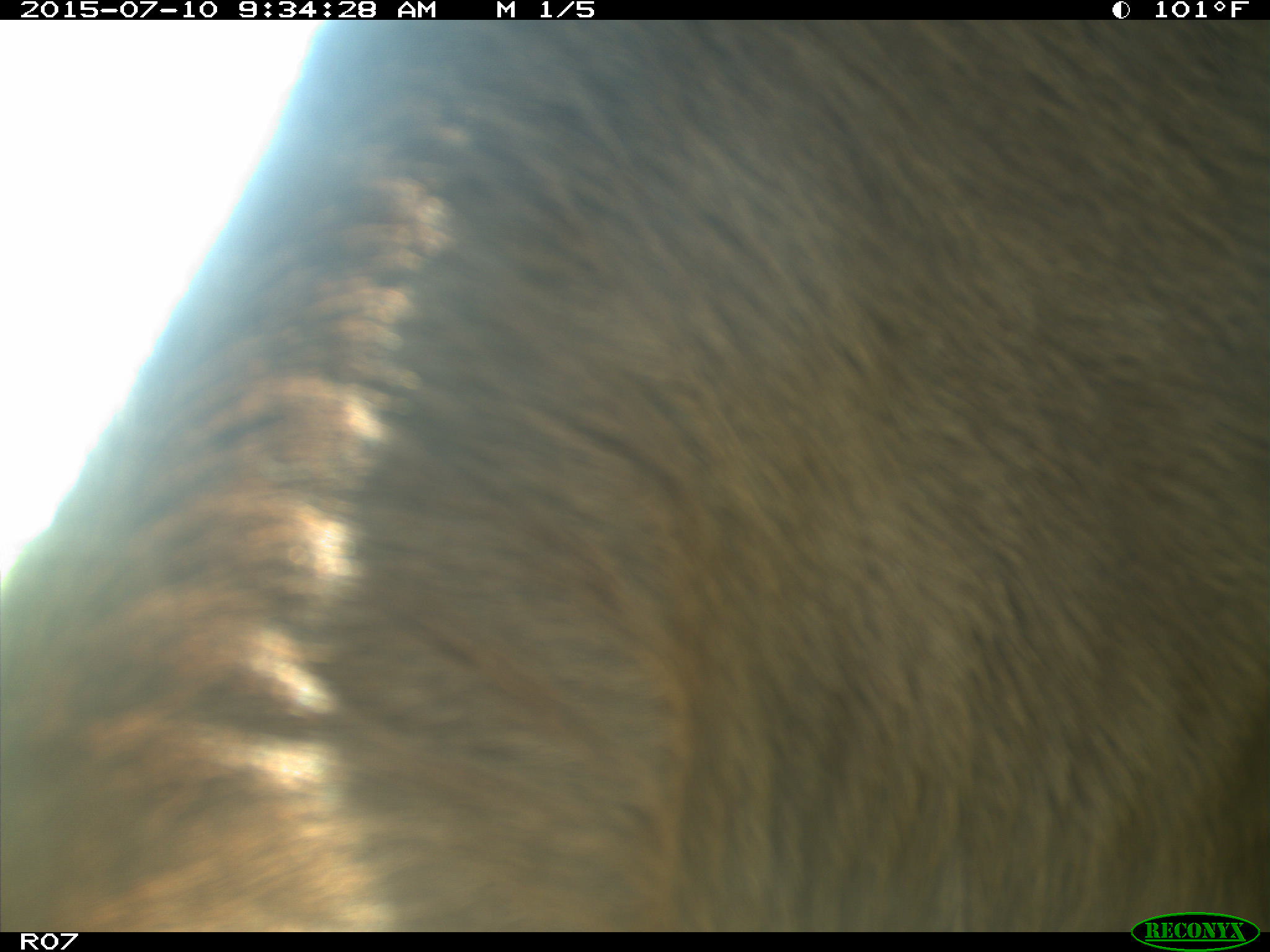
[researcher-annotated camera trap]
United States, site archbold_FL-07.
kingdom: Animalia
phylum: Chordata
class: Mammalia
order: Artiodactyla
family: Bovidae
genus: Bos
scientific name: Bos taurus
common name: domestic cow